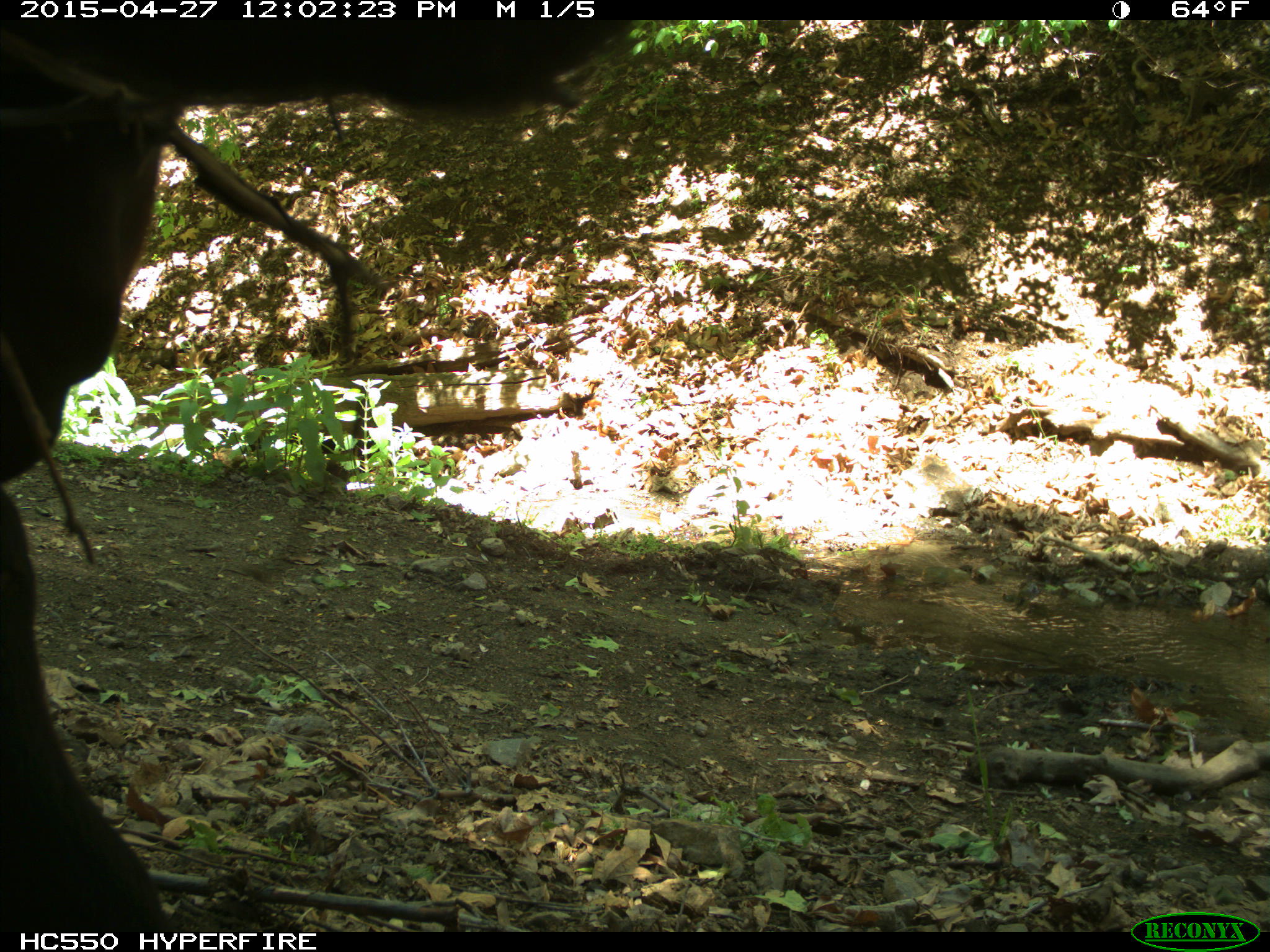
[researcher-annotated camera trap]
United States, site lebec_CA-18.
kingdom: Animalia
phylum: Chordata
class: Mammalia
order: Artiodactyla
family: Bovidae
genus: Bos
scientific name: Bos taurus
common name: domestic cow